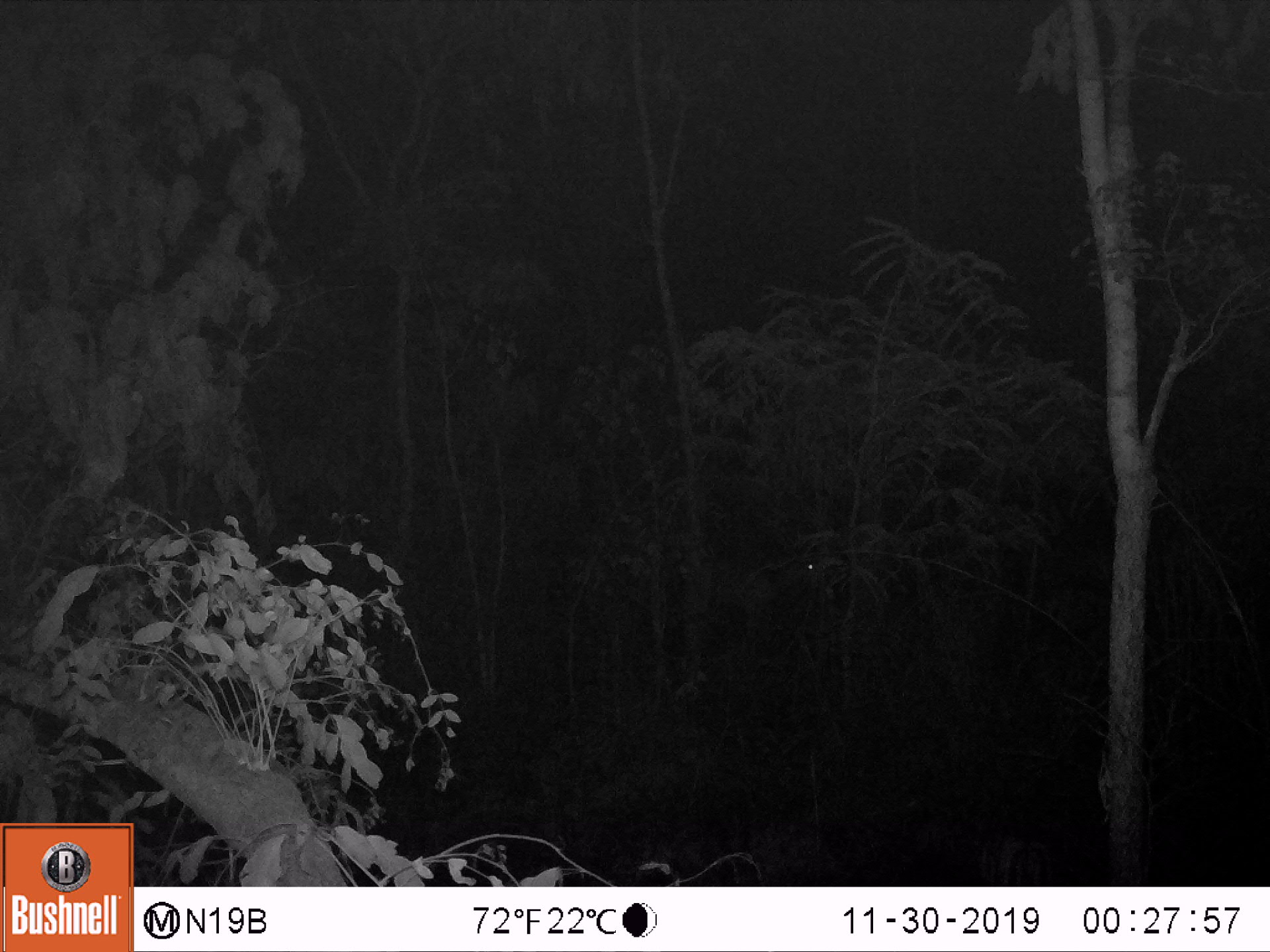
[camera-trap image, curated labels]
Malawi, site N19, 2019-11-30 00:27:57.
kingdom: Animalia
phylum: Chordata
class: Mammalia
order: Artiodactyla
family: Bovidae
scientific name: Antilopinae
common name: small antelope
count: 1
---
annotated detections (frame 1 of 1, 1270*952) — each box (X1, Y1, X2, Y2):
small antelope: (640, 513, 848, 665)